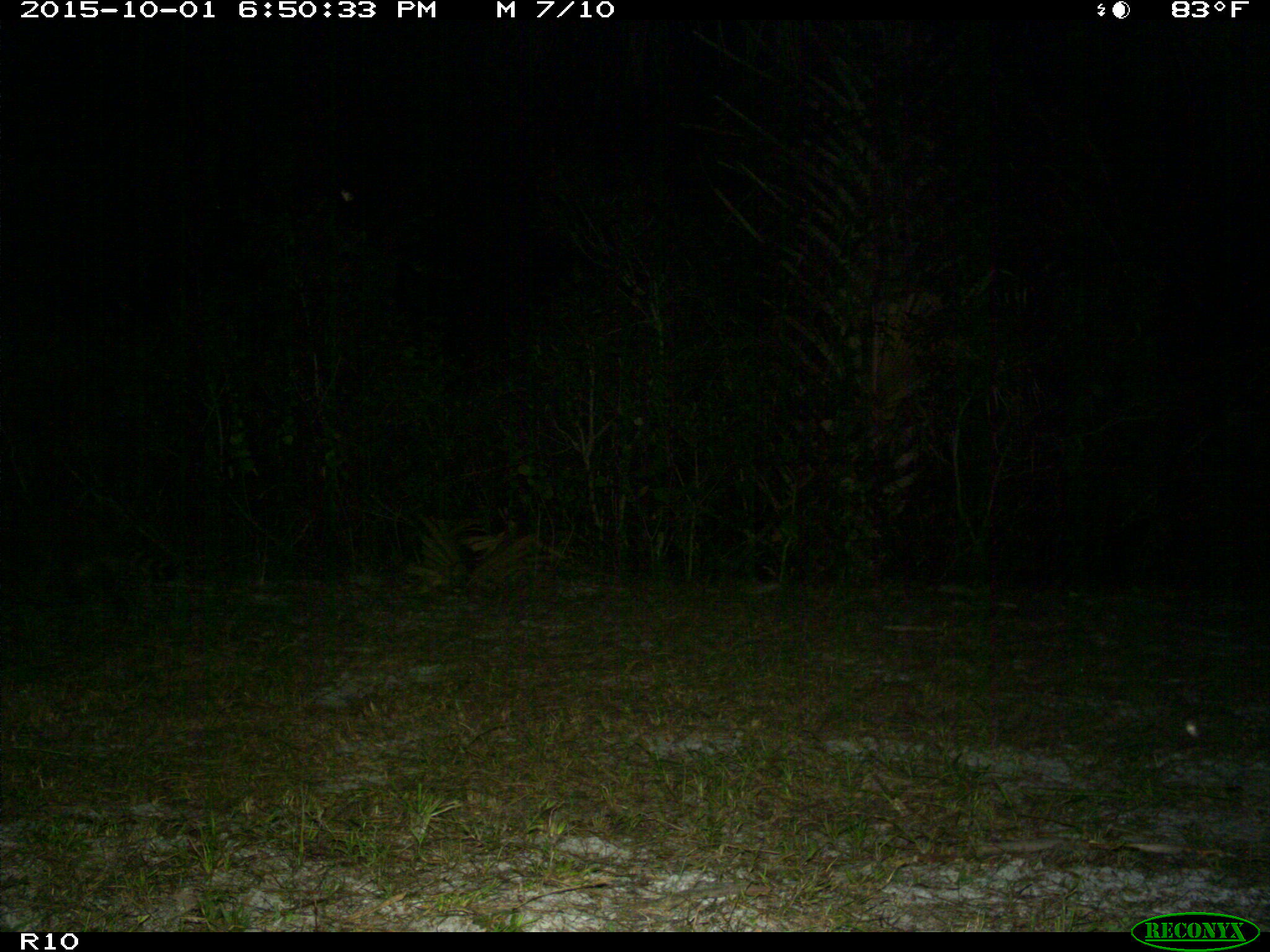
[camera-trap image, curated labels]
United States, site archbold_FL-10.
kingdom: Animalia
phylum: Chordata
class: Mammalia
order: Carnivora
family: Procyonidae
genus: Procyon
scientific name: Procyon lotor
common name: common raccoon